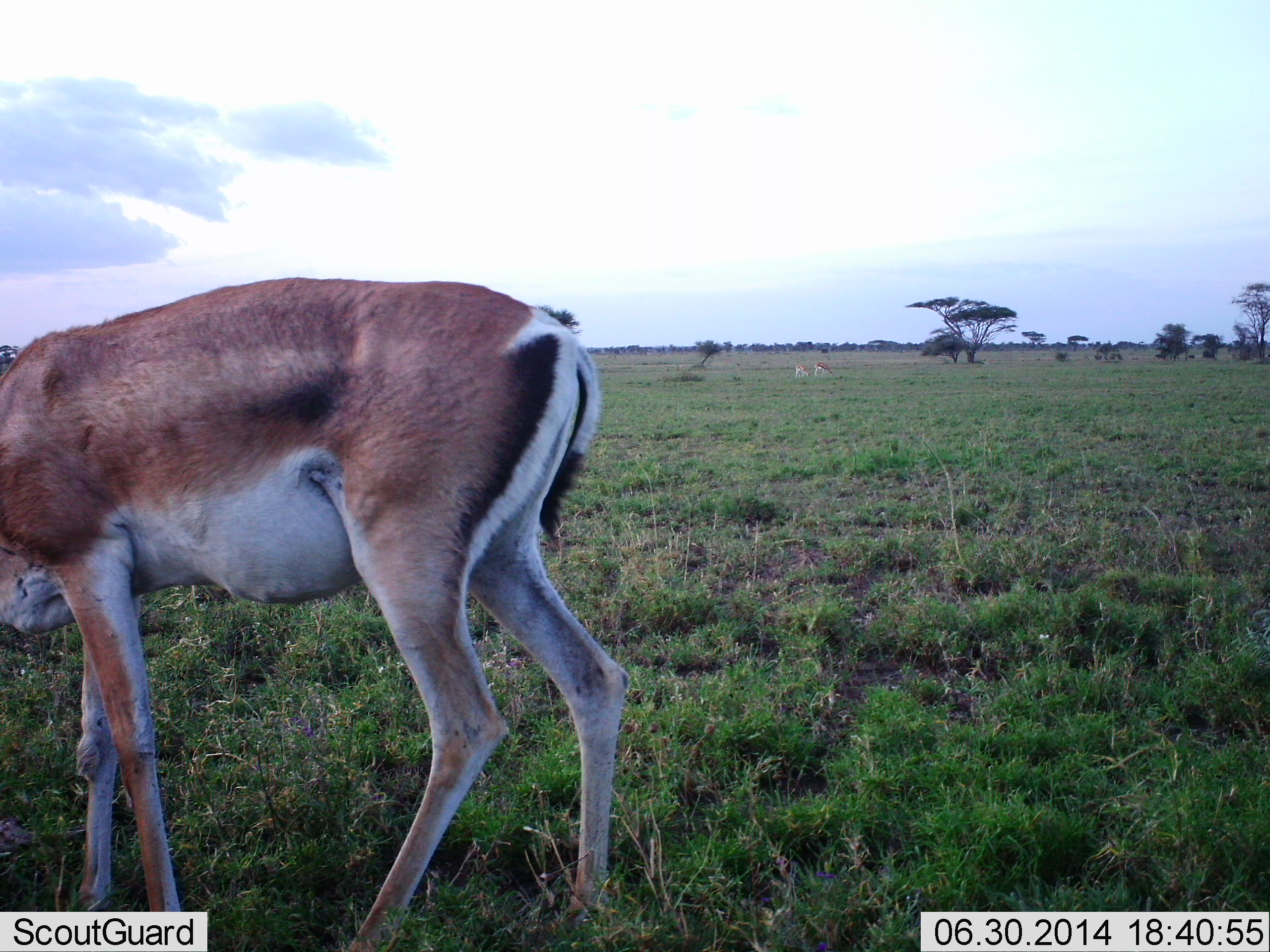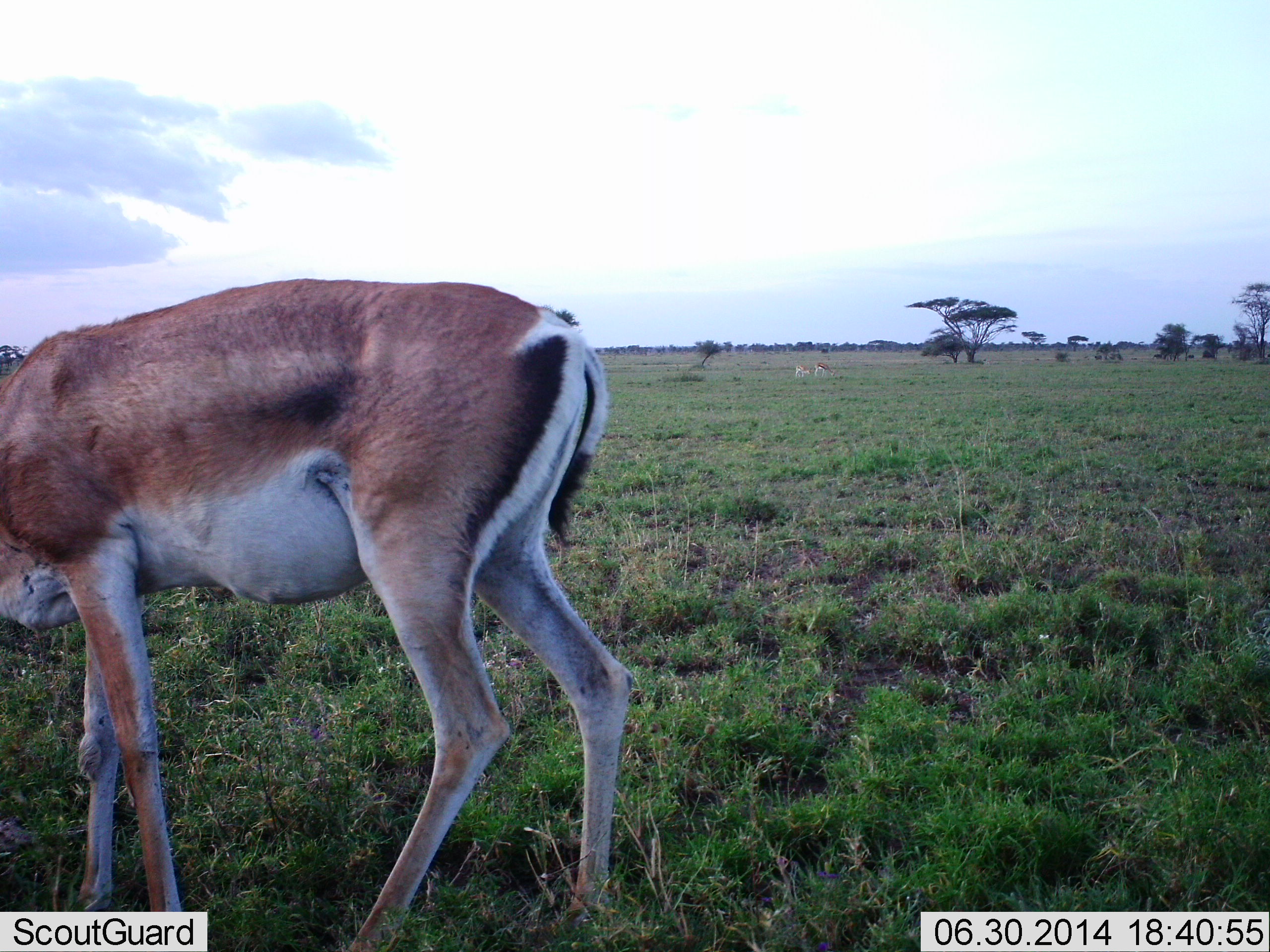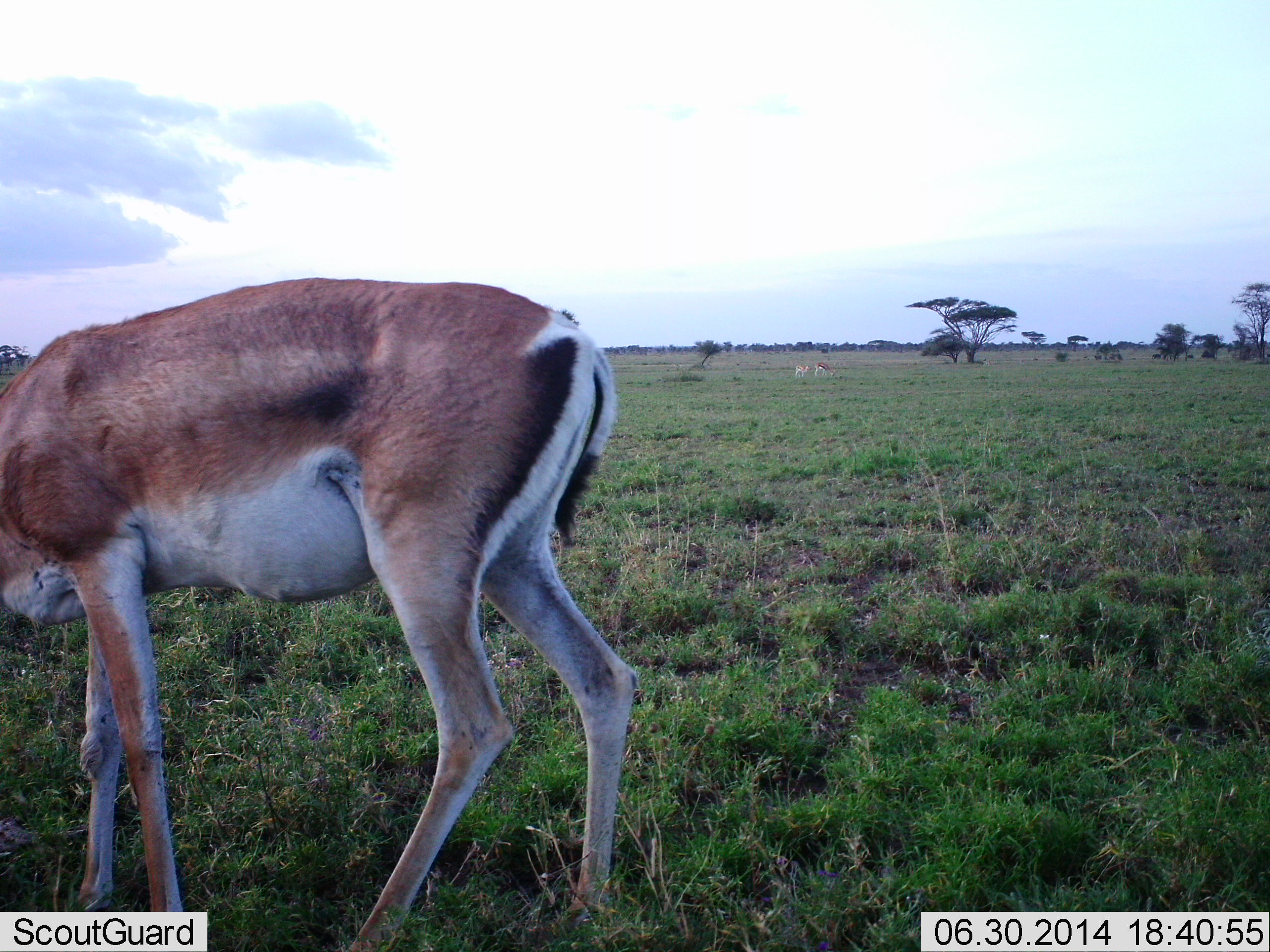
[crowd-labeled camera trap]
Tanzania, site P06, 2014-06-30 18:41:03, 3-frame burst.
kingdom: Animalia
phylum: Chordata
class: Mammalia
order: Artiodactyla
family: Bovidae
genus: Nanger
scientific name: Nanger granti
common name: grant's gazelle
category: gazellegrants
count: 1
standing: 90%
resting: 0%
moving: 0%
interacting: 0%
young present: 10%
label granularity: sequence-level